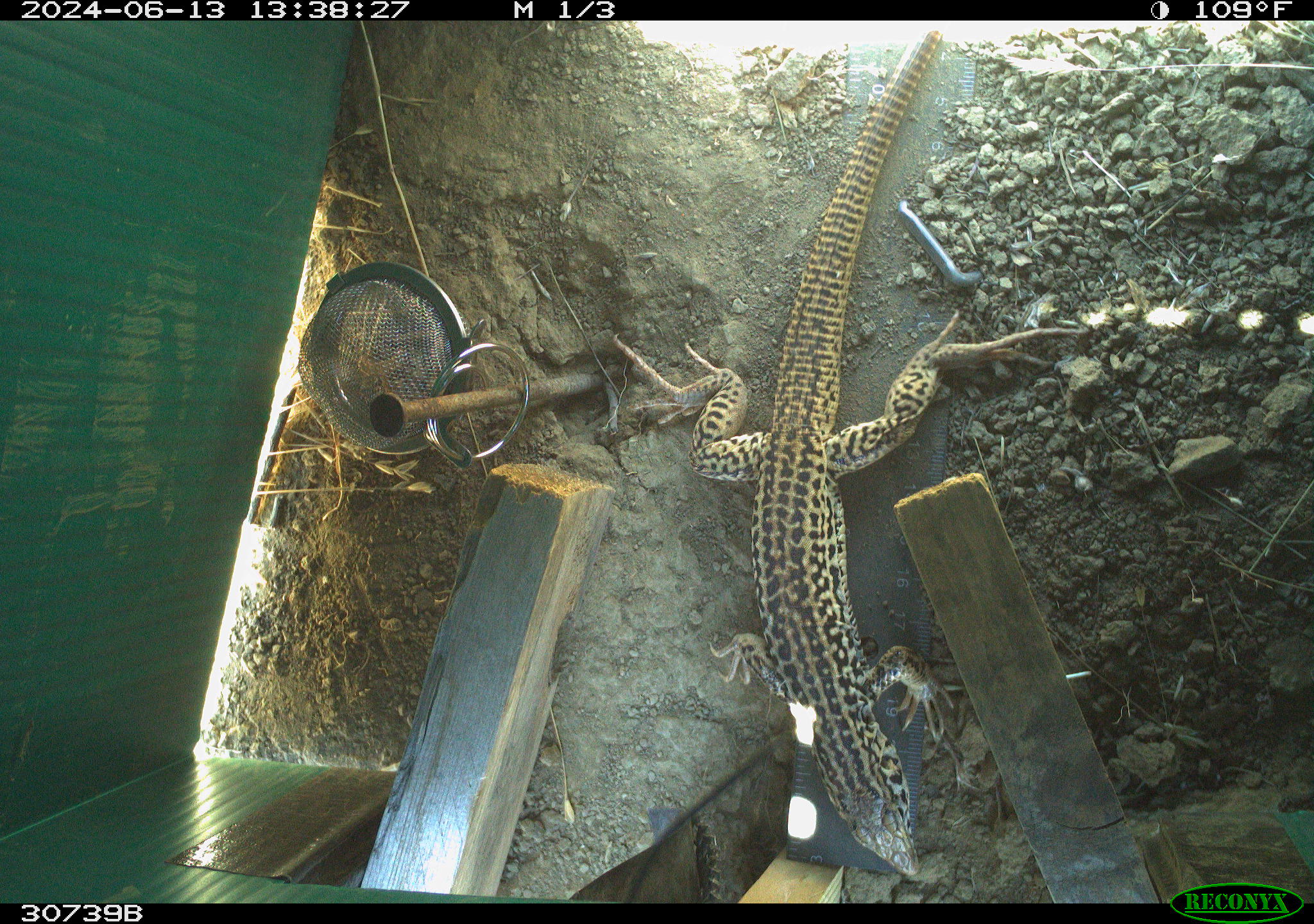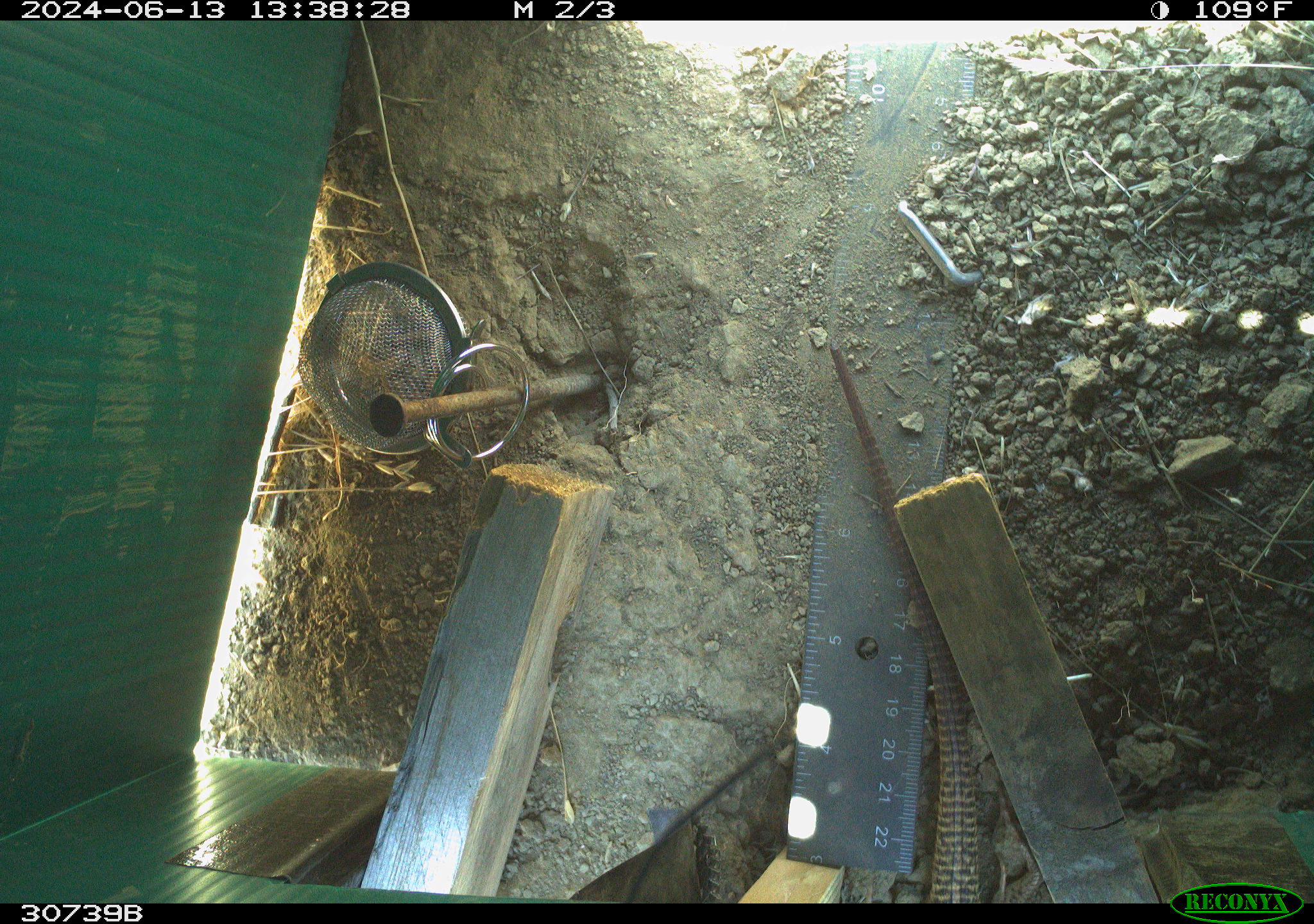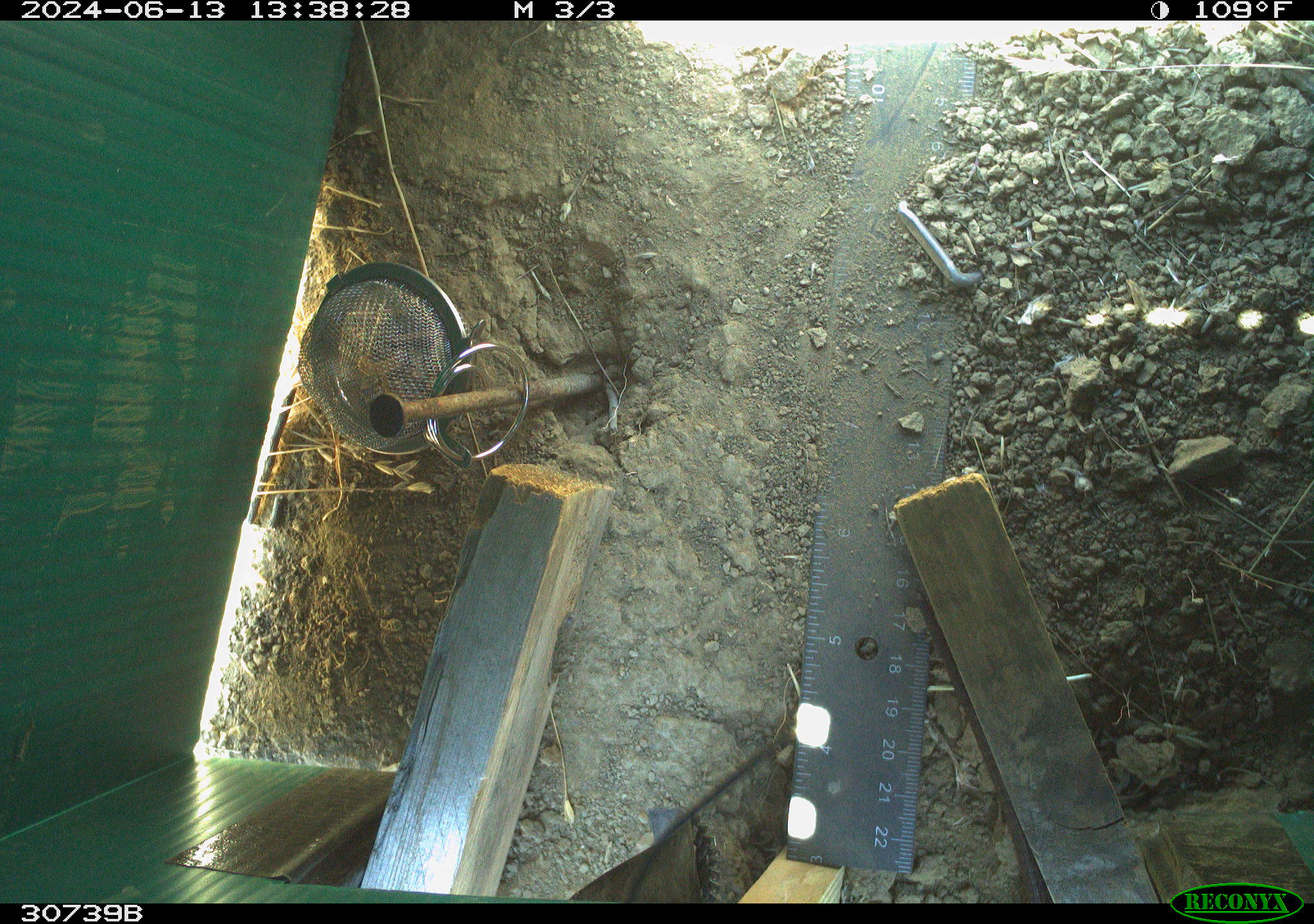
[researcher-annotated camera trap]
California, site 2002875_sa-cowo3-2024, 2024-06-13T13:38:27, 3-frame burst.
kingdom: Animalia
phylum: Chordata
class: Reptilia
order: Squamata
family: Teiidae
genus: Aspidoscelis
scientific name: Aspidoscelis tigris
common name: western whiptail